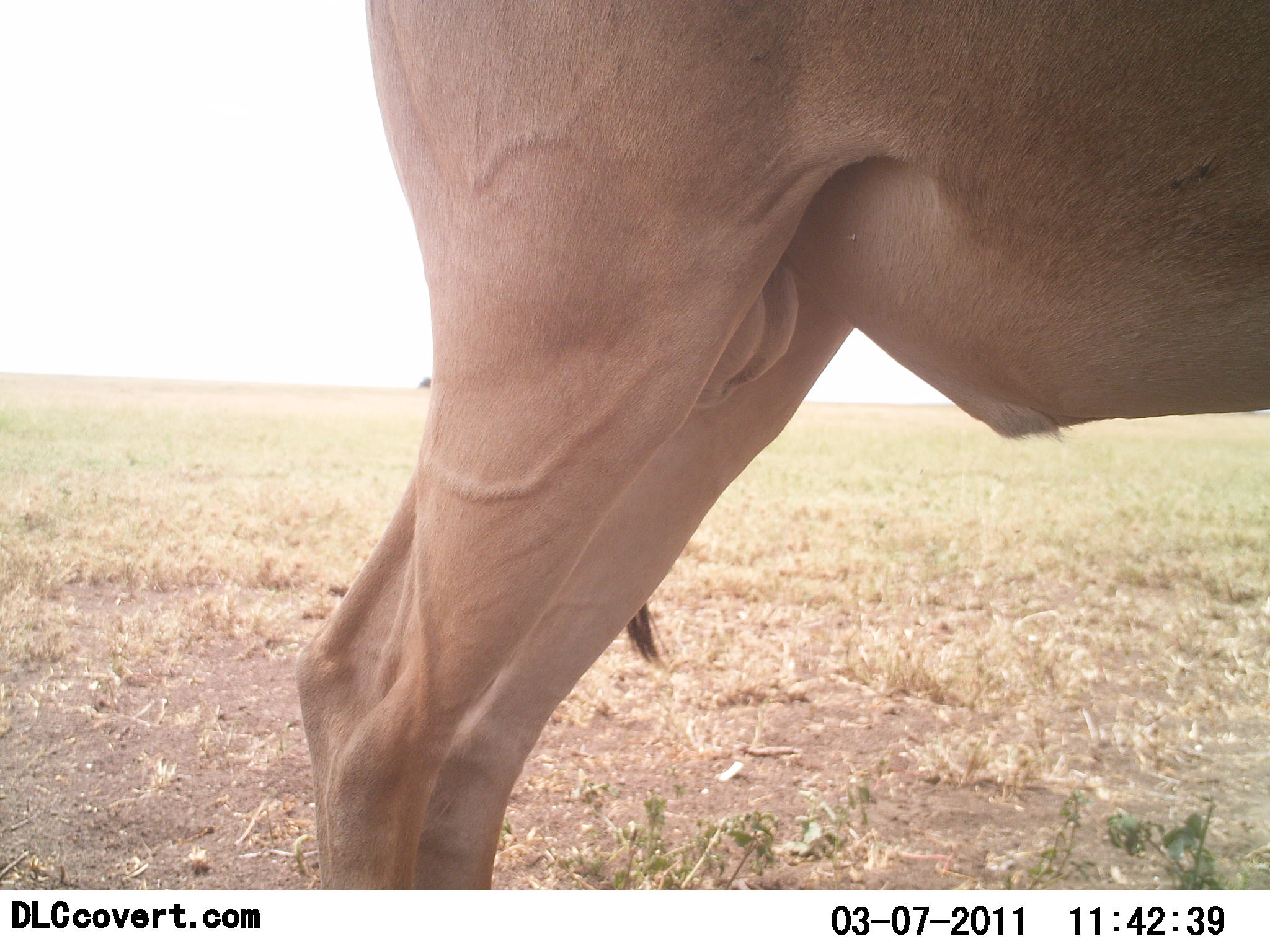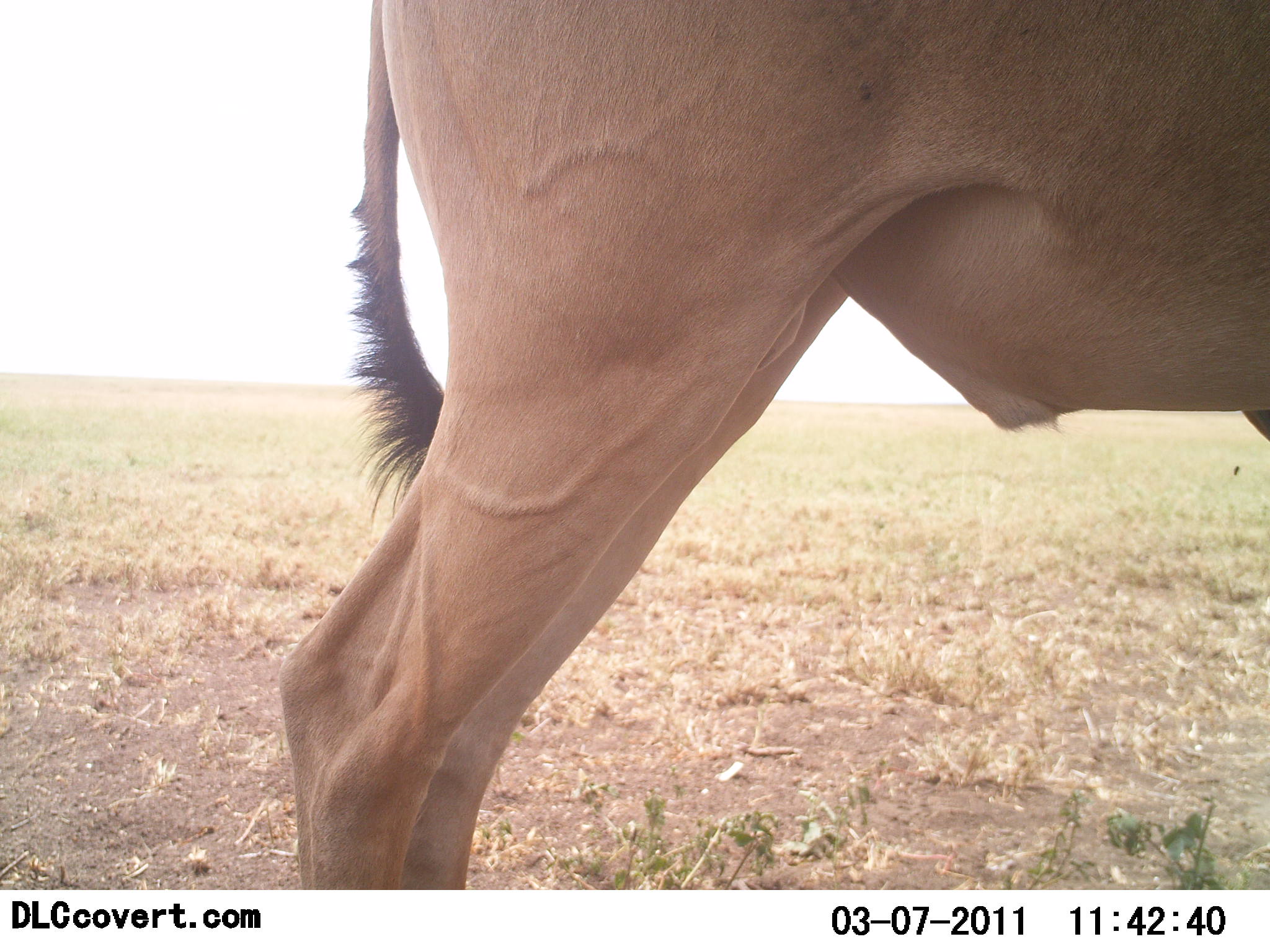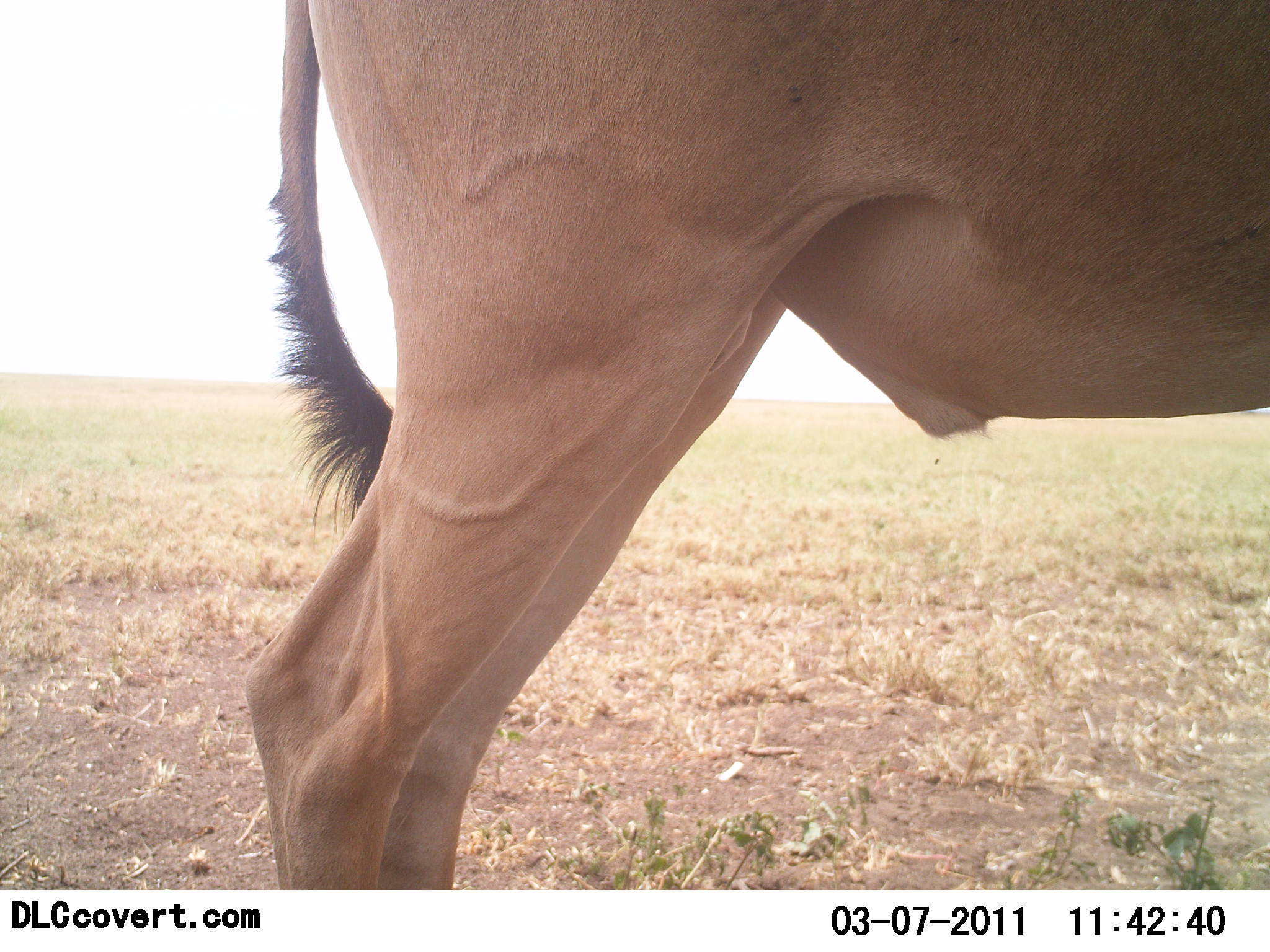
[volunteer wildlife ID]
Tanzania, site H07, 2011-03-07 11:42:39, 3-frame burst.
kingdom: Animalia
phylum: Chordata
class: Mammalia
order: Artiodactyla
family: Bovidae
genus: Alcelaphus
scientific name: Alcelaphus buselaphus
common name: hartebeest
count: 1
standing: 100%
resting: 0%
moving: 0%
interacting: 0%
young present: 0%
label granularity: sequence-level